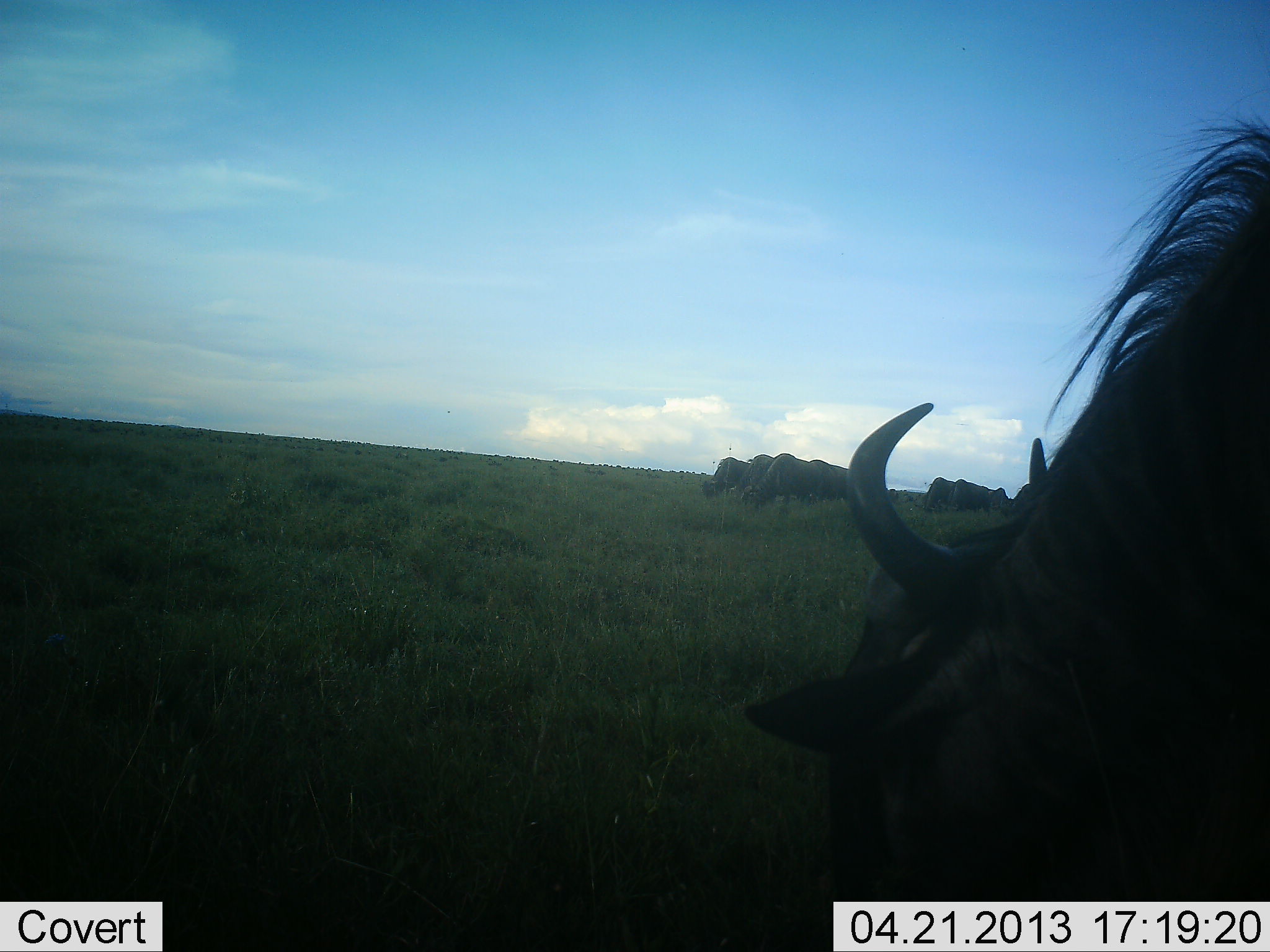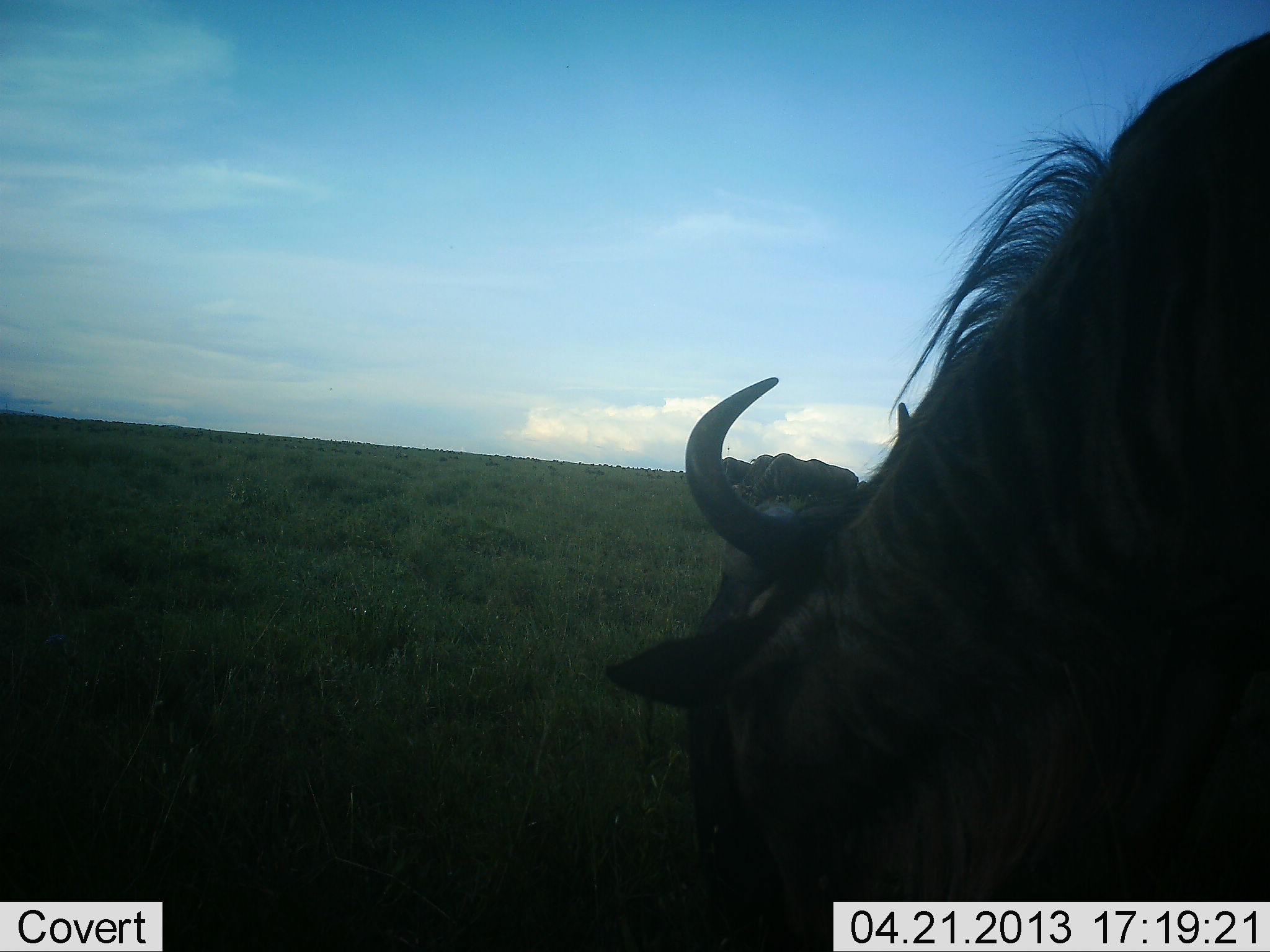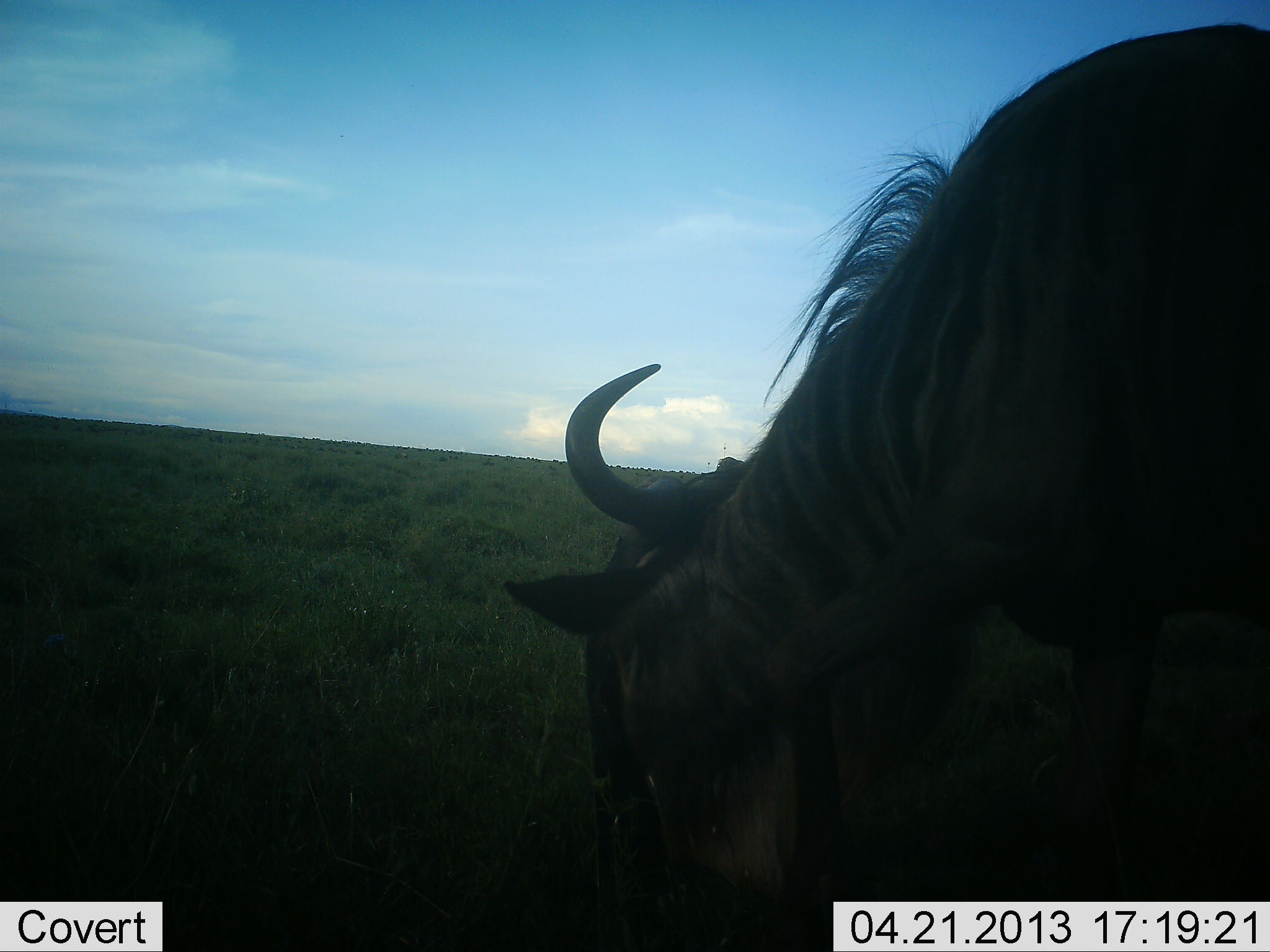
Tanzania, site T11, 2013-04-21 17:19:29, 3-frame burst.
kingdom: Animalia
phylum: Chordata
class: Mammalia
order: Artiodactyla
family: Bovidae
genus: Connochaetes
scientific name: Connochaetes taurinus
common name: blue wildebeest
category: wildebeest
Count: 4.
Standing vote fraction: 31%.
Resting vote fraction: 0%.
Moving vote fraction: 40%.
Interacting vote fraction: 0%.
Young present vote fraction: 0%.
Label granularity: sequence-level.